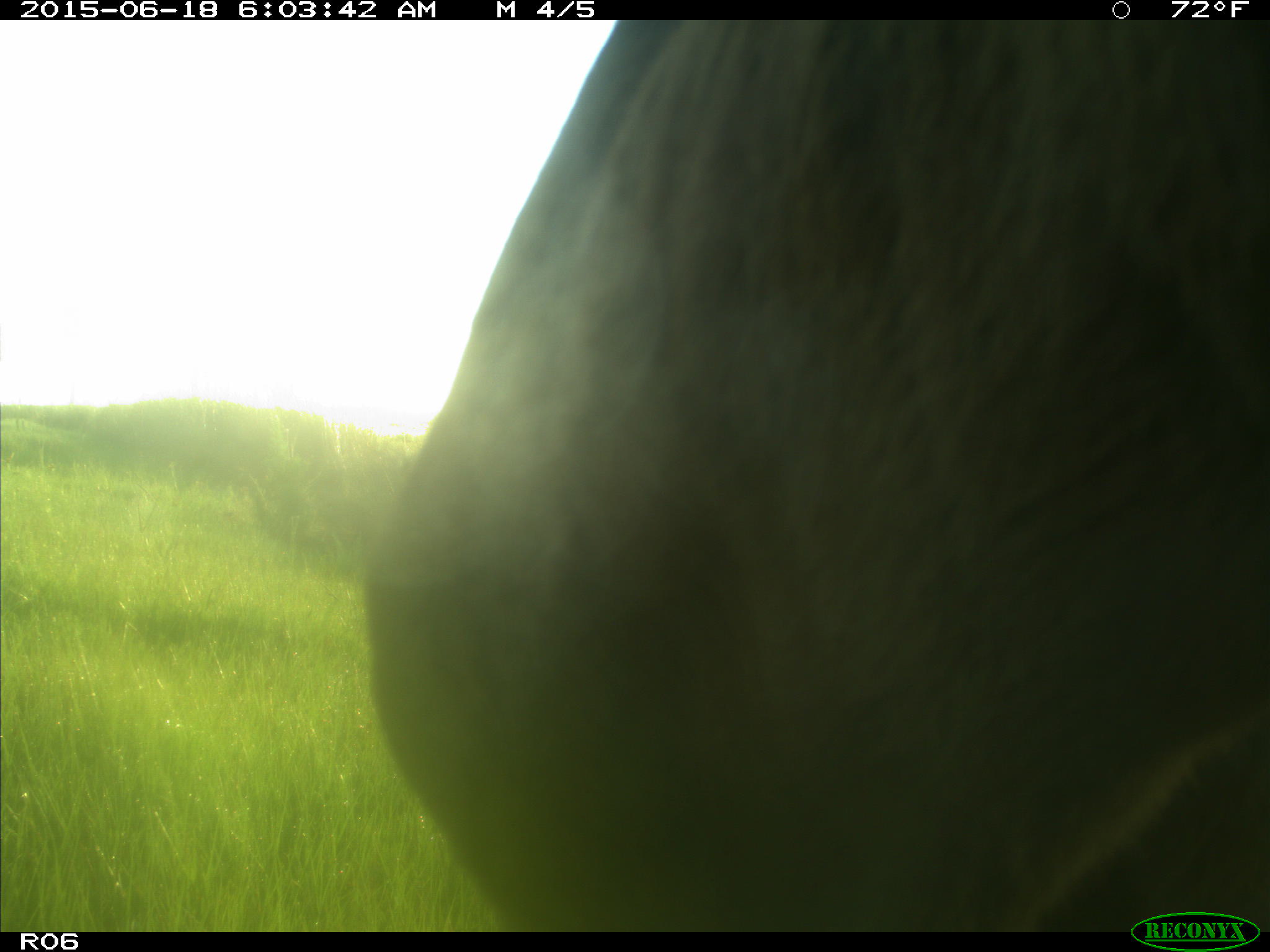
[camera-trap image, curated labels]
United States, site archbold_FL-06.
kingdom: Animalia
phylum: Chordata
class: Mammalia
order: Artiodactyla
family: Bovidae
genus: Bos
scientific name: Bos taurus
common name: domestic cow